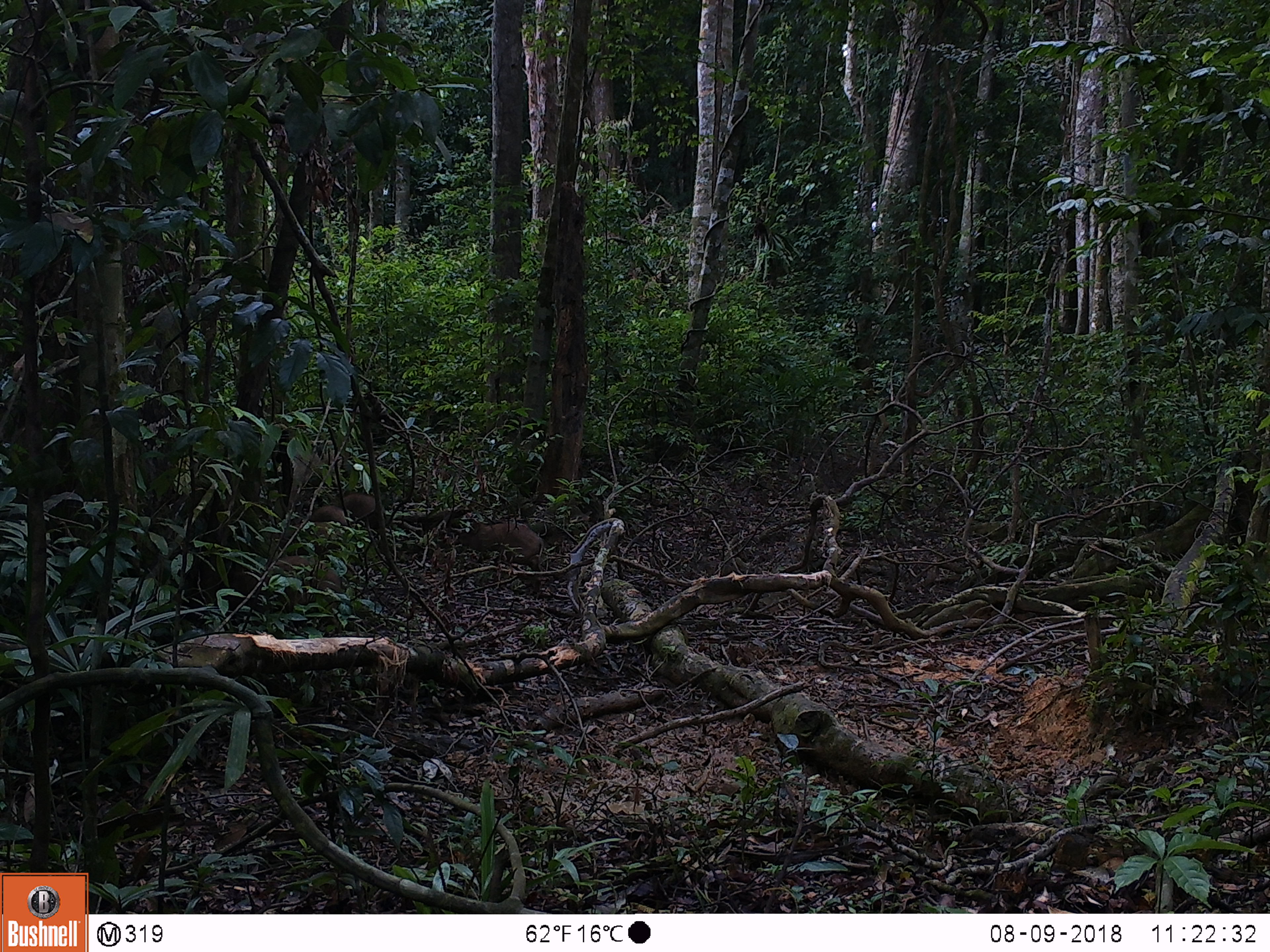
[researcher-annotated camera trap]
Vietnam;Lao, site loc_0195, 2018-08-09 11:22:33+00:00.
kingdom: Animalia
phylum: Chordata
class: Mammalia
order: Artiodactyla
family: Suidae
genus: Sus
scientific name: Sus scrofa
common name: eurasian wild pig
Eurasian wild pig (Sus scrofa). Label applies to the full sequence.